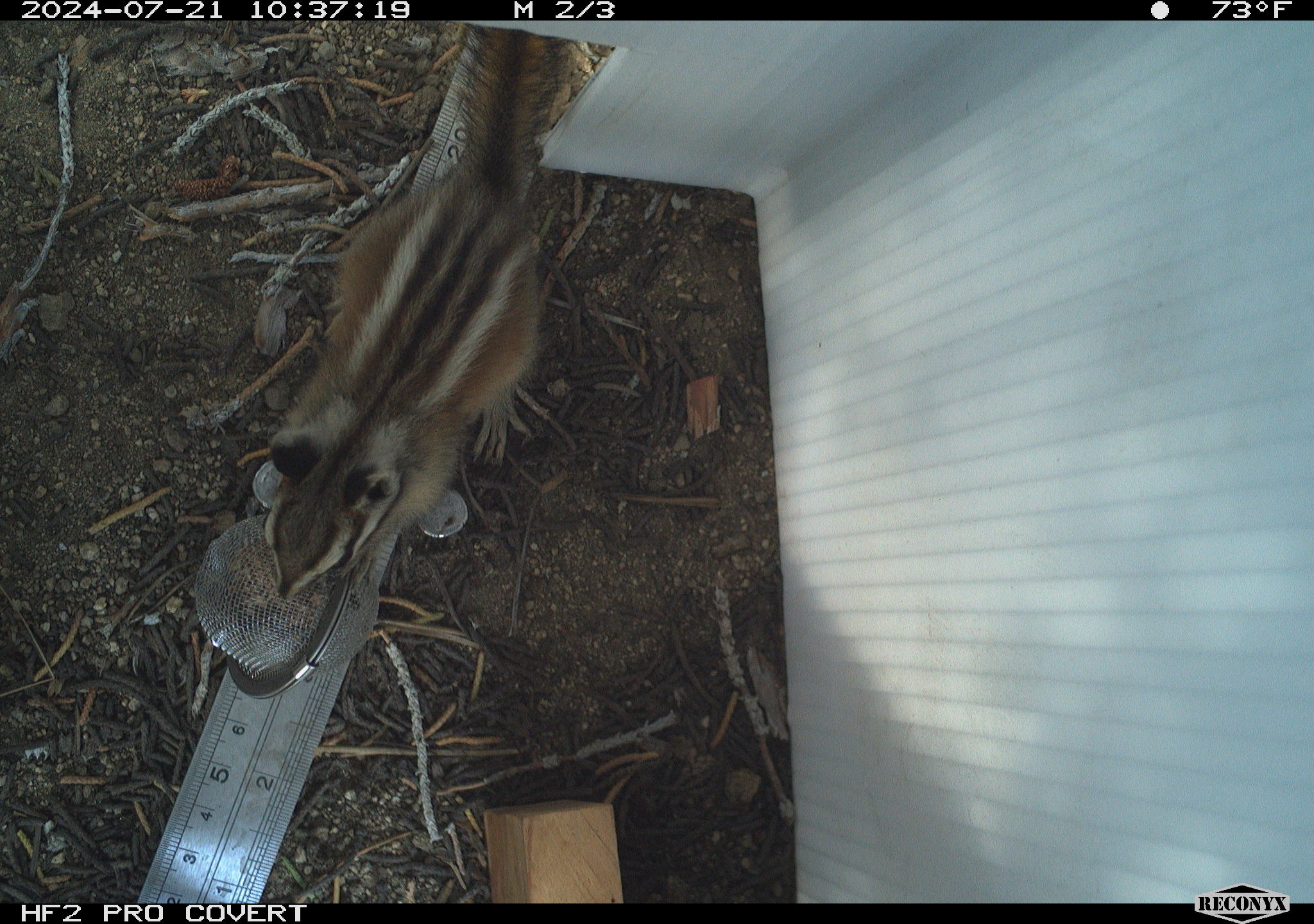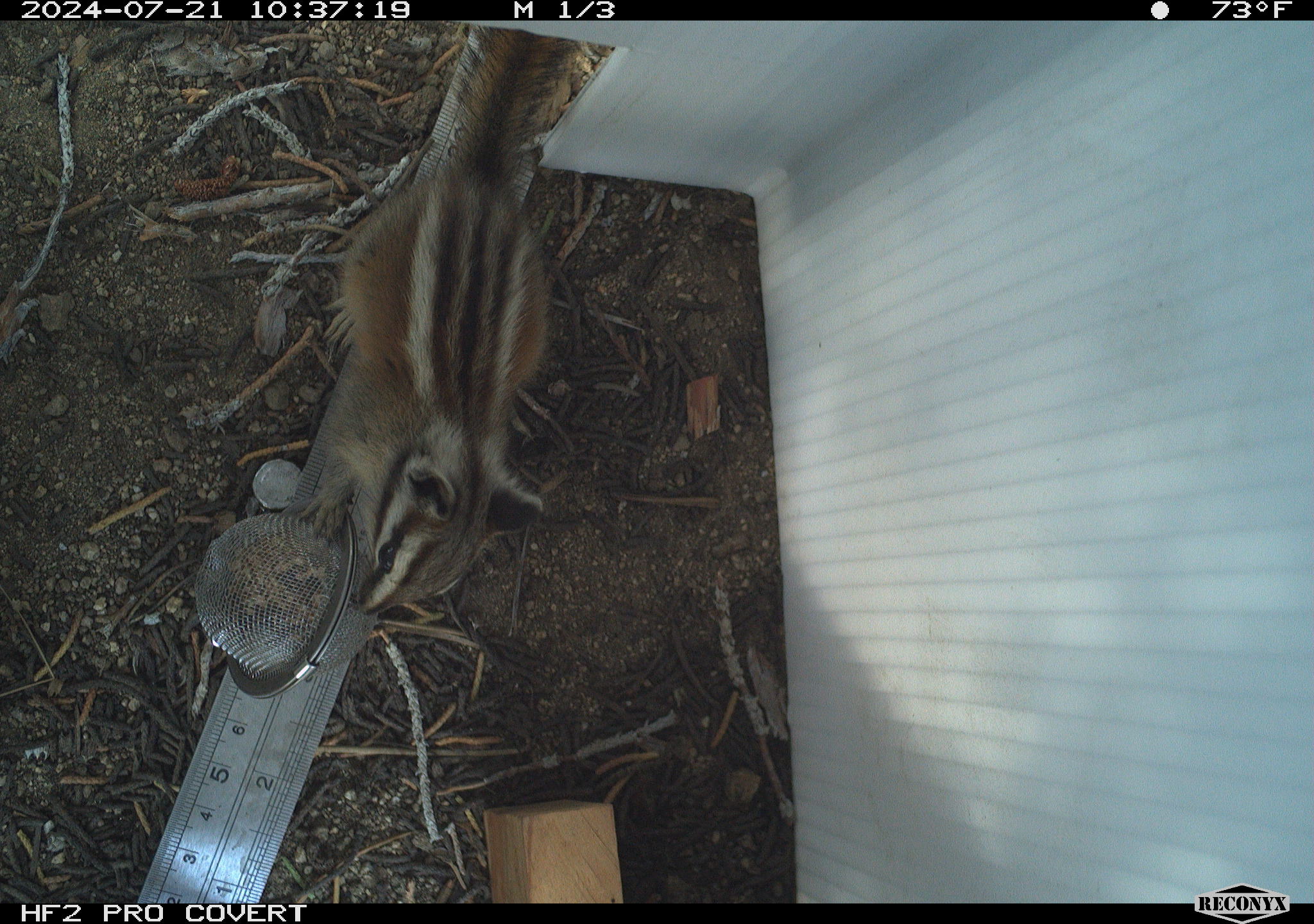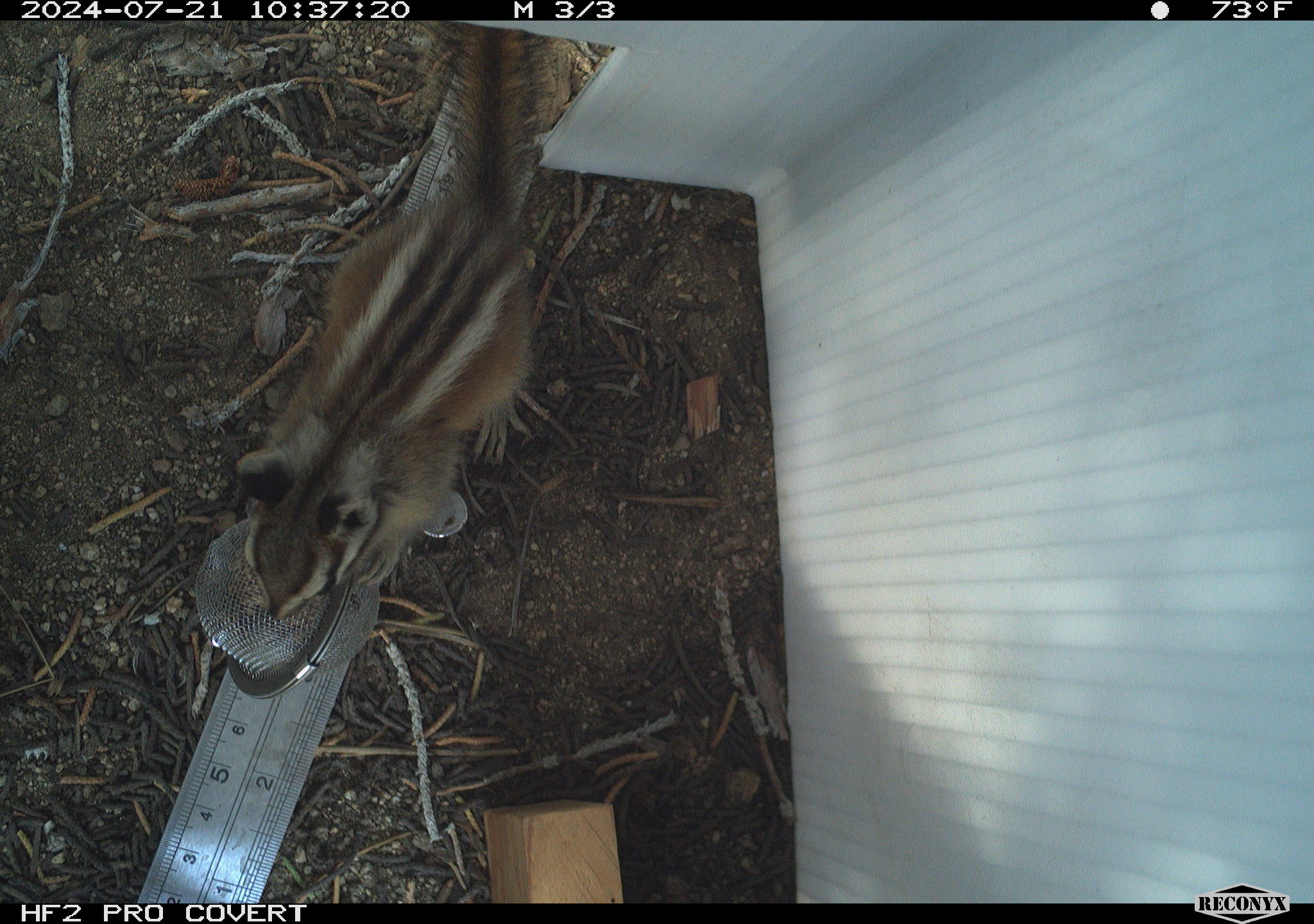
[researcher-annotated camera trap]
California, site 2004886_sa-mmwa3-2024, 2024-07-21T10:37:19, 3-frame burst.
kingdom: Animalia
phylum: Chordata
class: Mammalia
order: Rodentia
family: Sciuridae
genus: Neotamias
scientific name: Neotamias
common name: western chipmunks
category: neotamias species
Neotamias species (western chipmunks) (Neotamias).